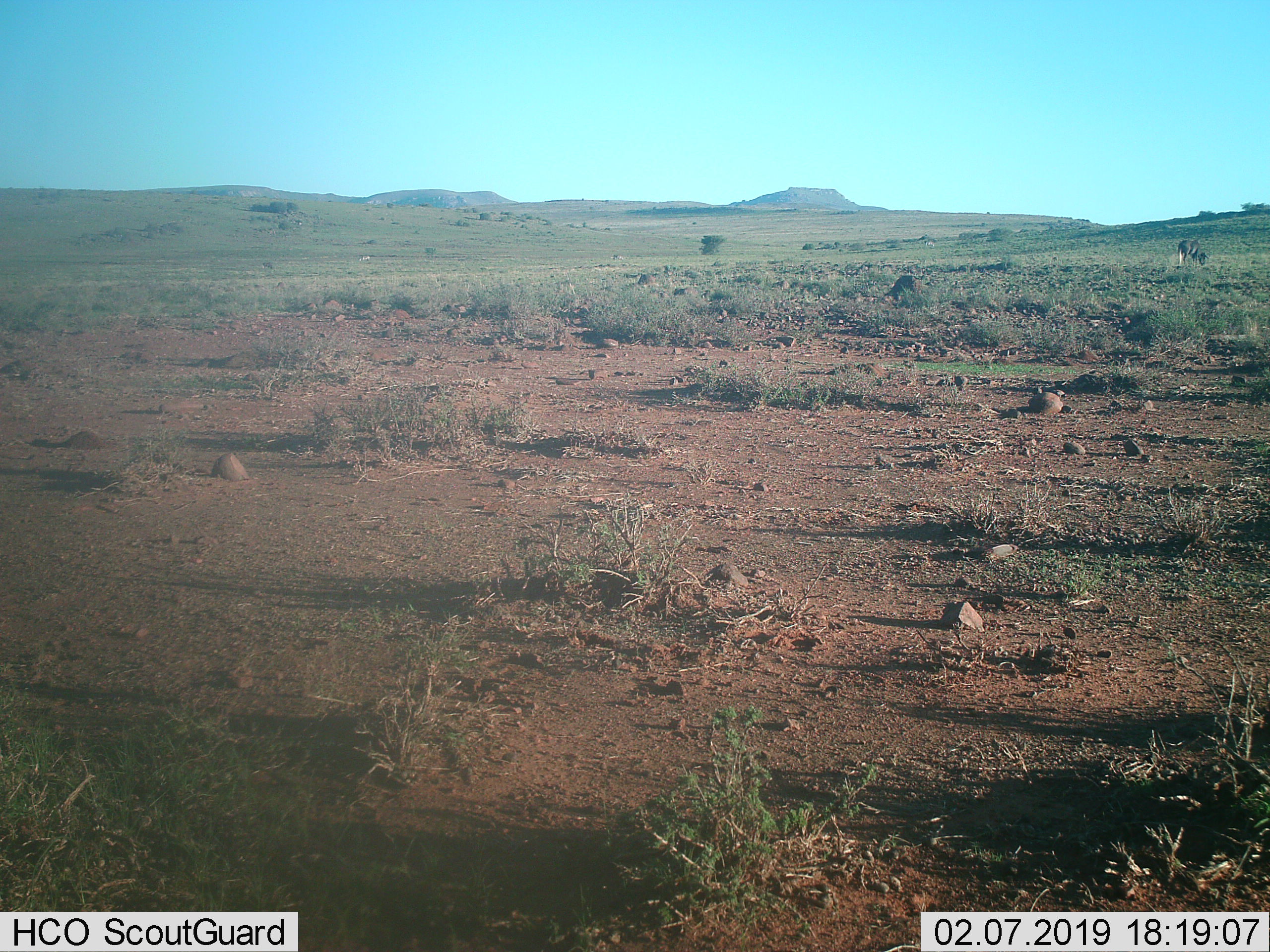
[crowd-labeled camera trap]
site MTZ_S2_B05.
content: unidentified animal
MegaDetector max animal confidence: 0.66